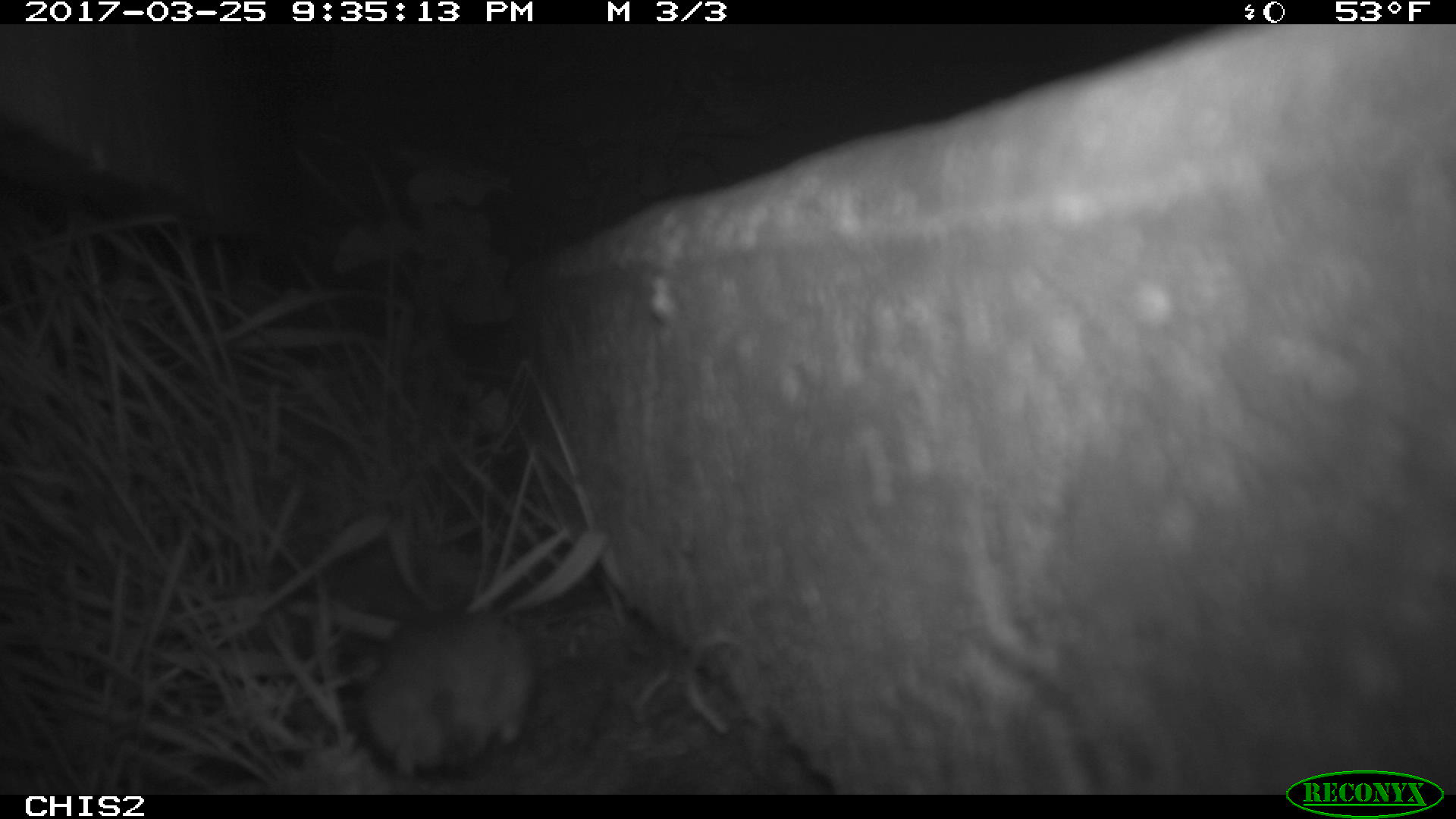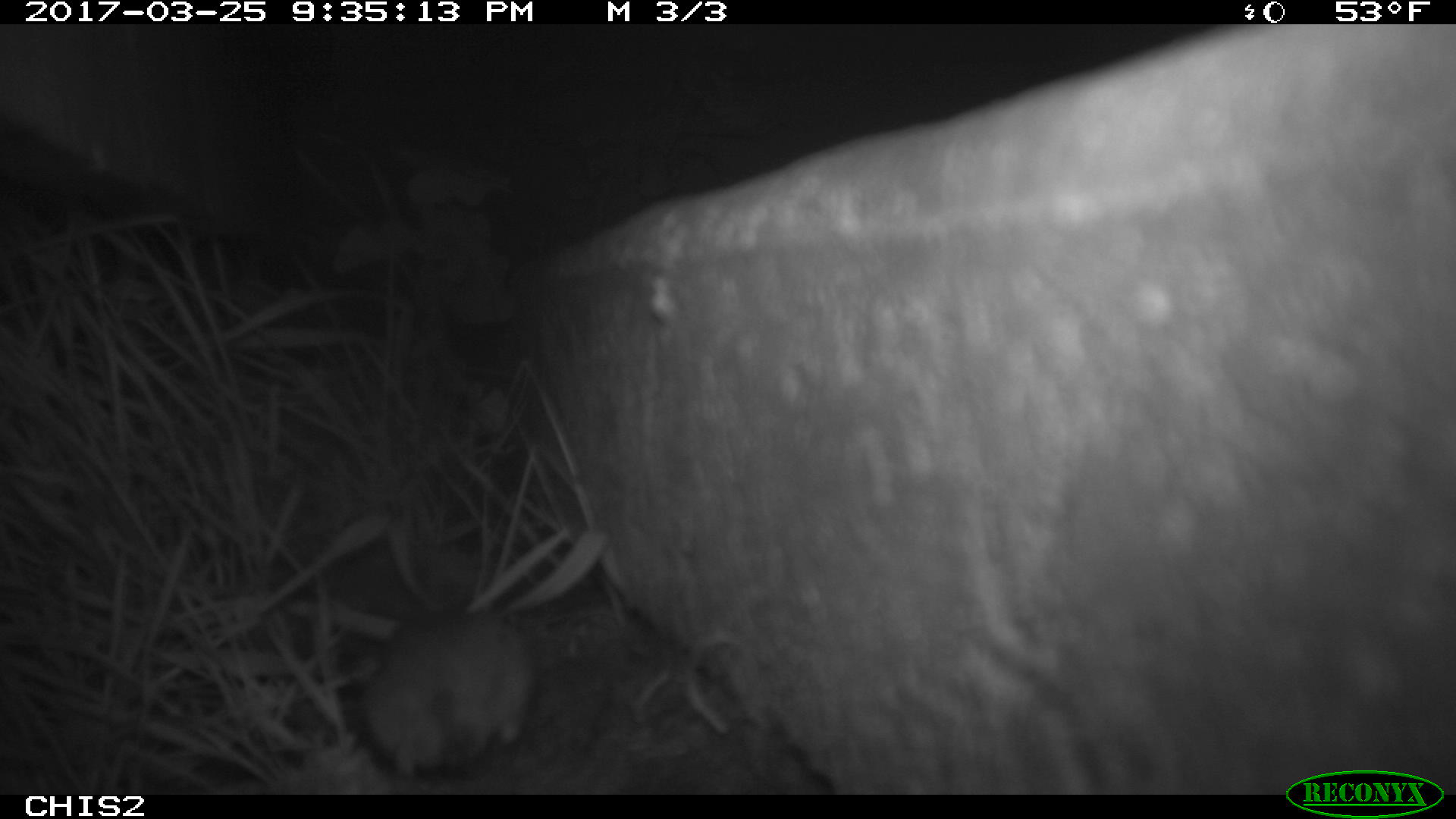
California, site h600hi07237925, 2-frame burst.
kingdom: Animalia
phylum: Chordata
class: Mammalia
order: Rodentia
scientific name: Rodentia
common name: rodent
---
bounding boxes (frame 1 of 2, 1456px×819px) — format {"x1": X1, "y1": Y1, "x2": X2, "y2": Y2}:
rodent: {"x1": 355, "y1": 606, "x2": 535, "y2": 777}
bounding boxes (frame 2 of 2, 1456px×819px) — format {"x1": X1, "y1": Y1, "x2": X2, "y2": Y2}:
rodent: {"x1": 358, "y1": 608, "x2": 535, "y2": 781}